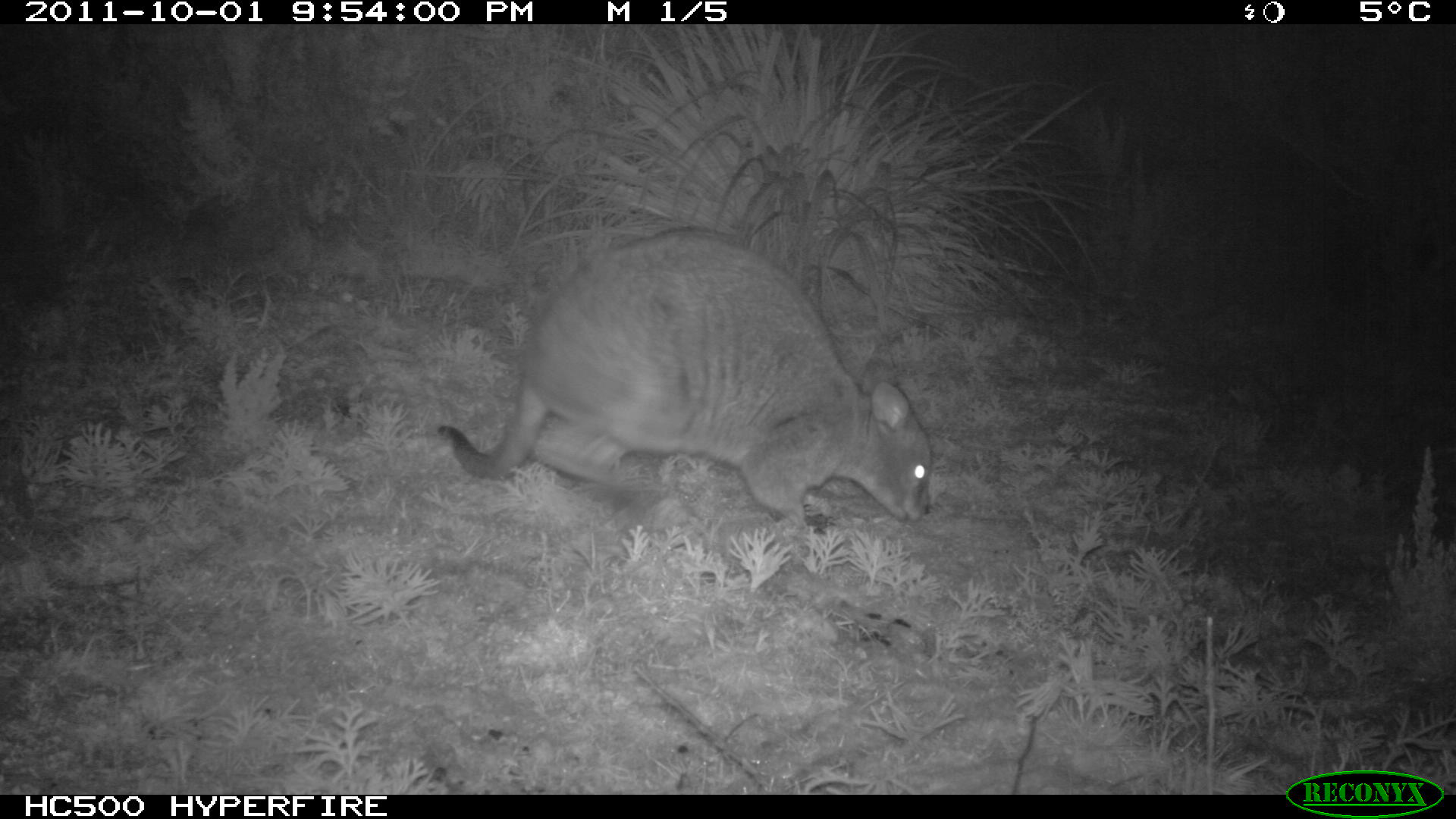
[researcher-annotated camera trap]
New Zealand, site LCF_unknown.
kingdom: Animalia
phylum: Chordata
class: Mammalia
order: Diprotodontia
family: Macropodidae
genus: Notamacropus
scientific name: Notamacropus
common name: wallaby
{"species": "wallaby (Notamacropus)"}